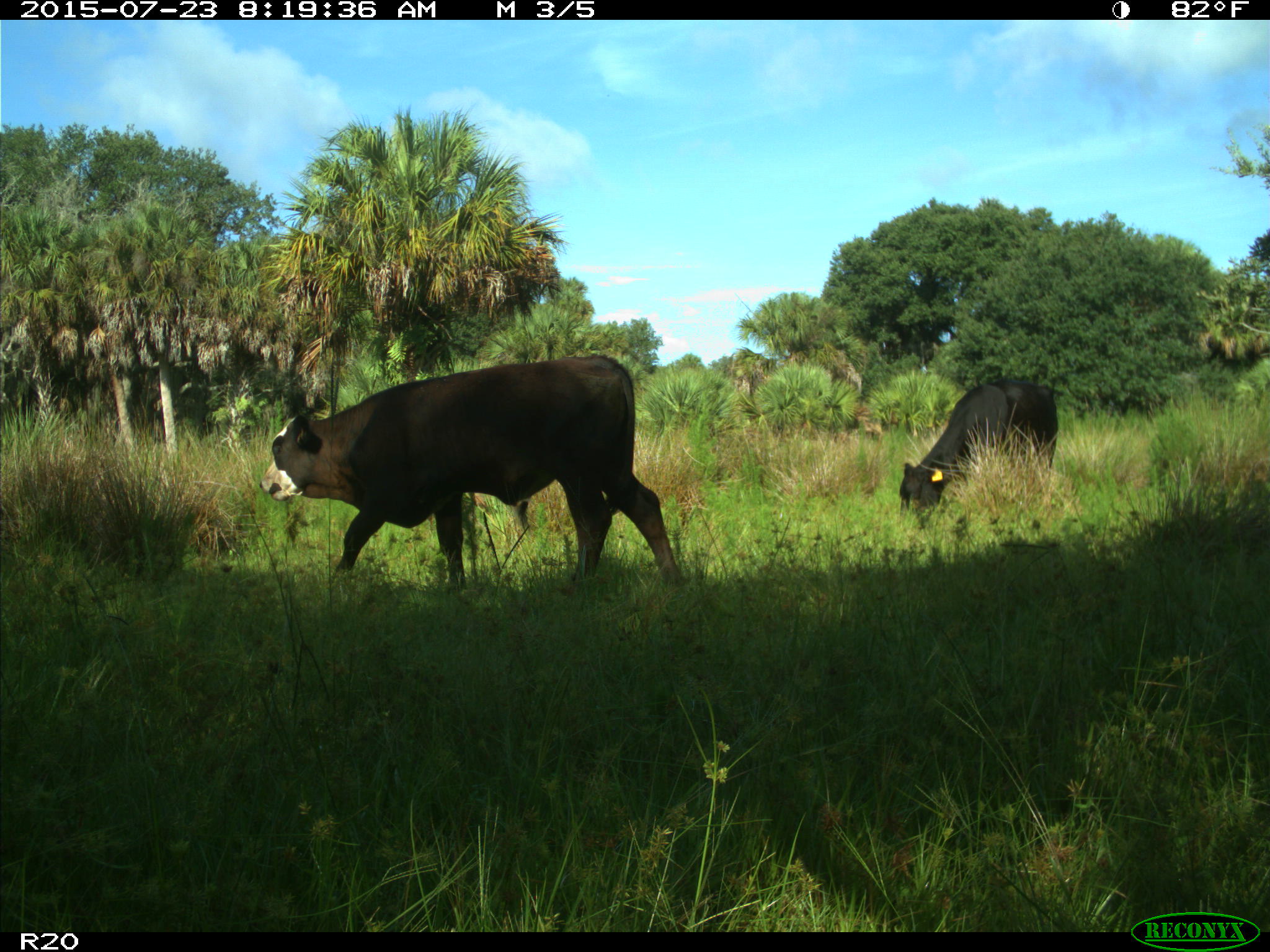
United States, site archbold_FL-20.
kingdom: Animalia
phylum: Chordata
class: Mammalia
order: Artiodactyla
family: Bovidae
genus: Bos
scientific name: Bos taurus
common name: domestic cow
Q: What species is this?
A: Bos taurus (domestic cow).